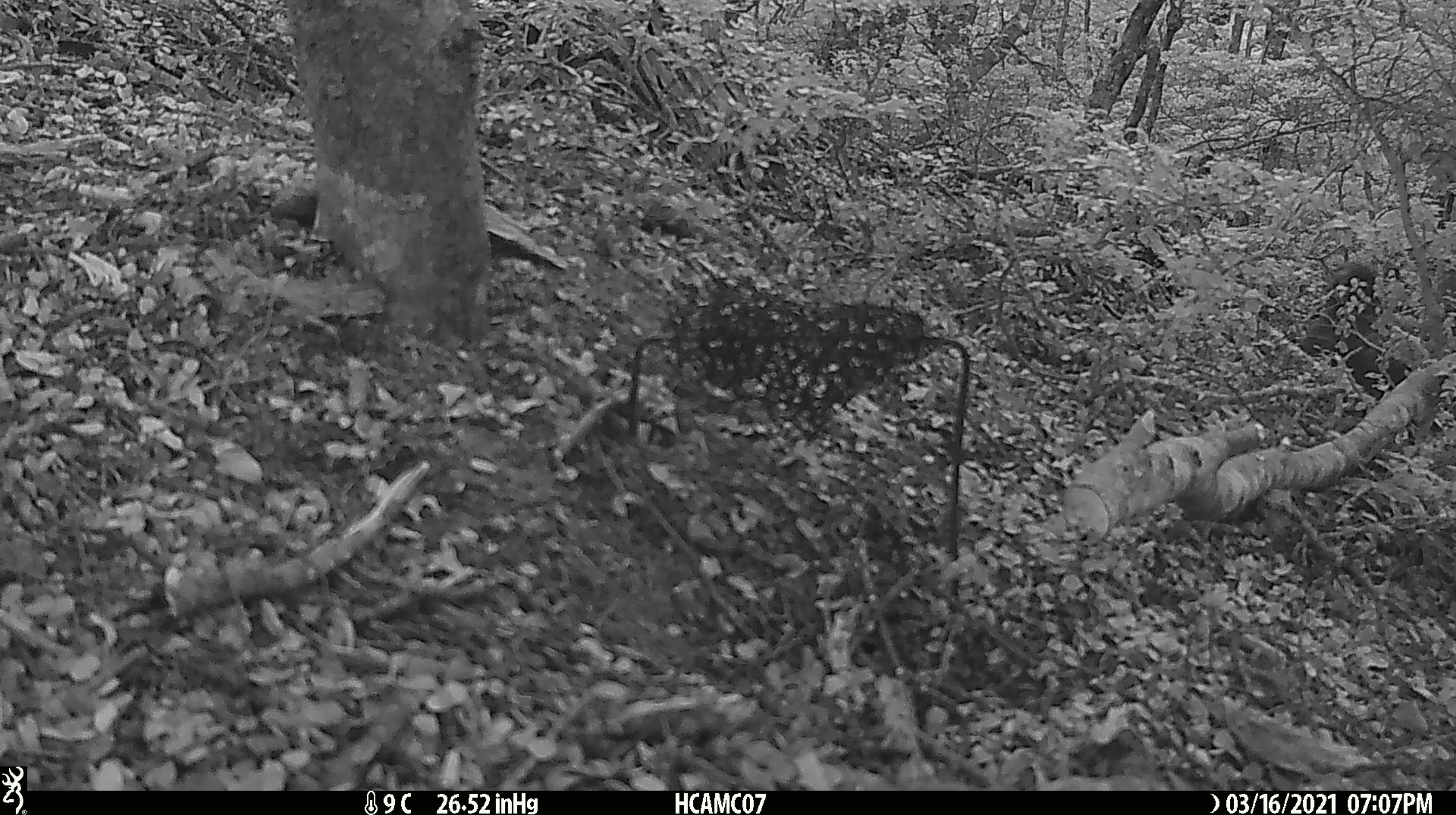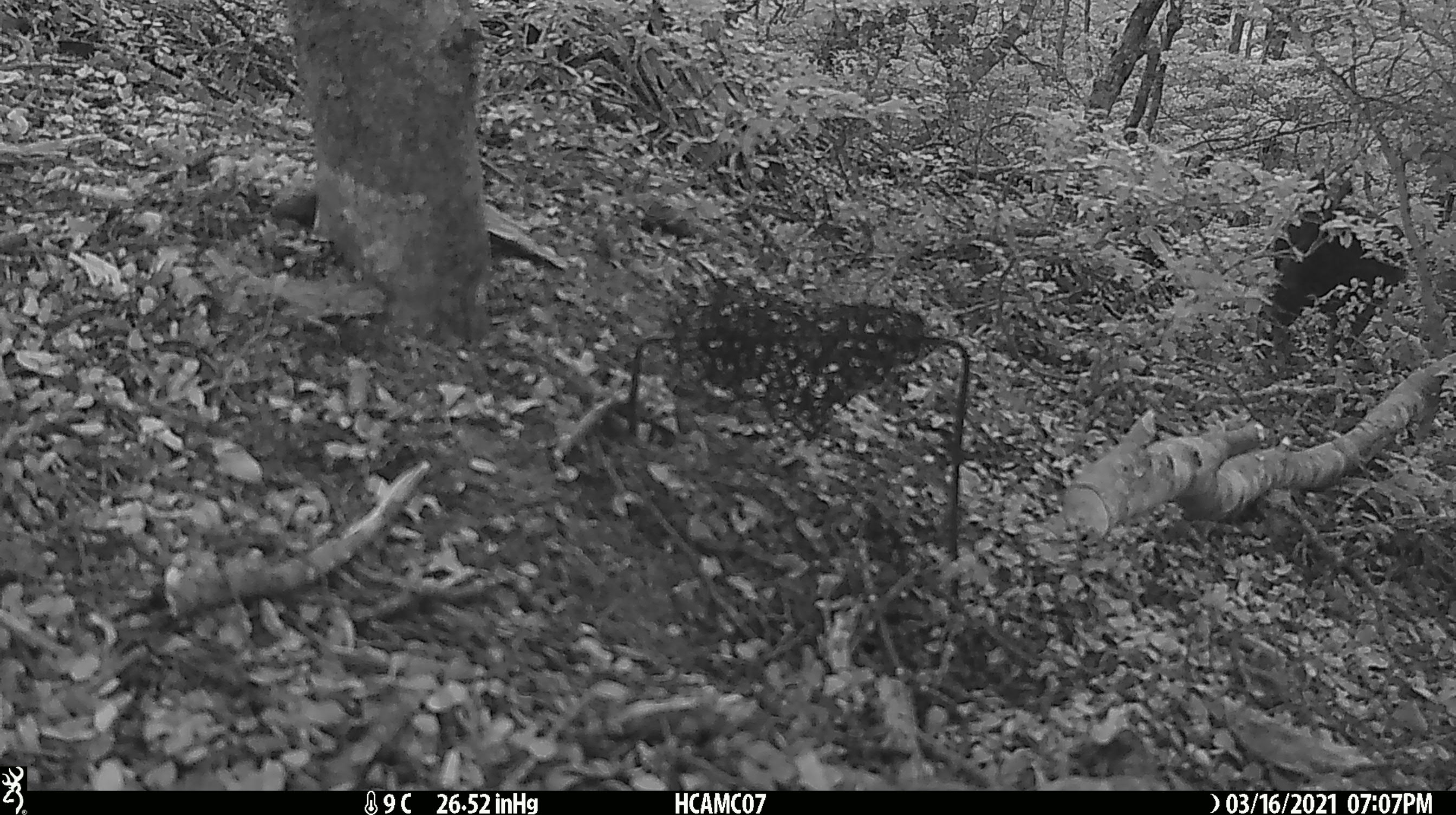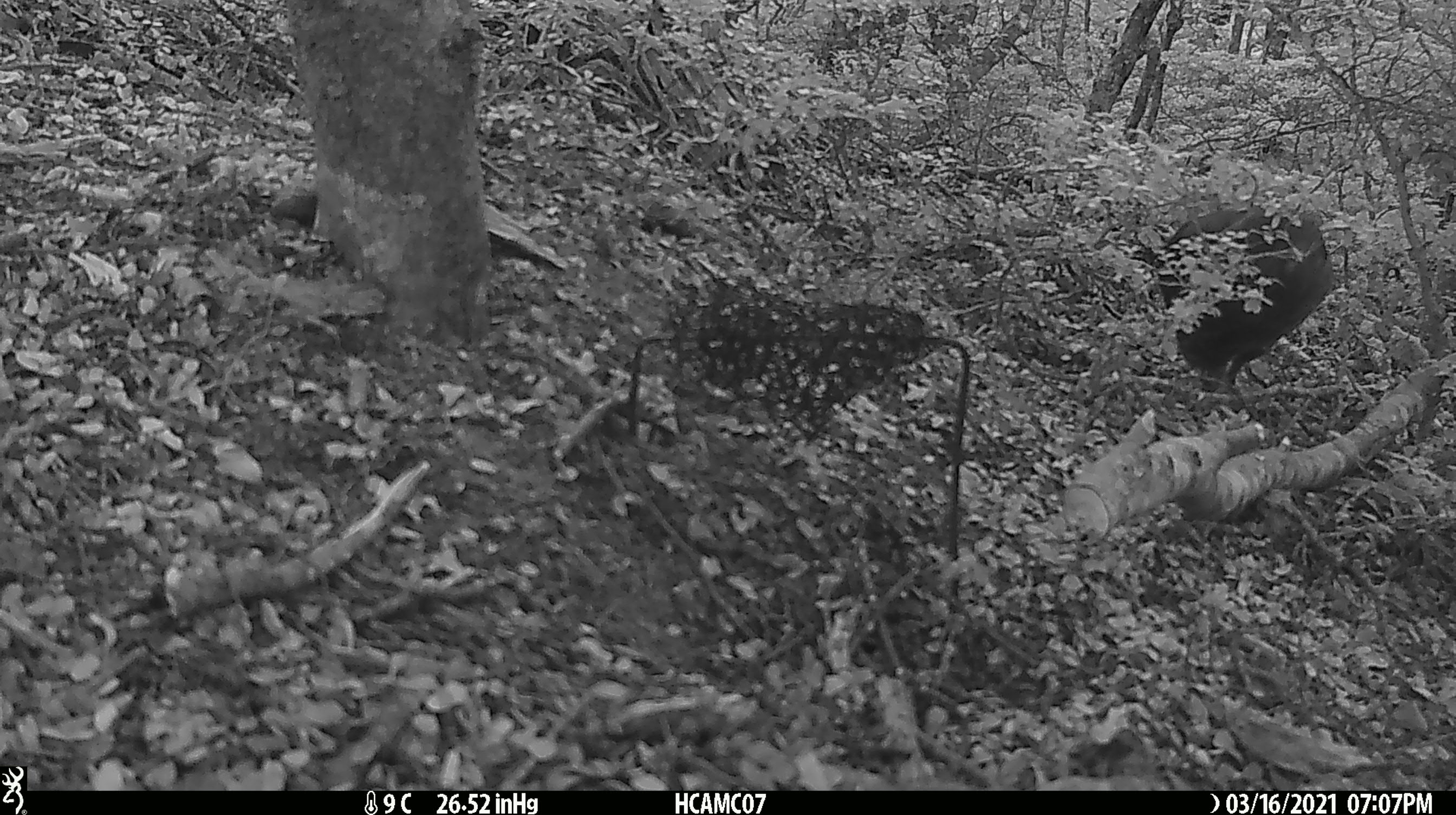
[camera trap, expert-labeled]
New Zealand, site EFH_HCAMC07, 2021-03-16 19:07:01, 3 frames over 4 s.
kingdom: Animalia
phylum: Chordata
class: Aves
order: Gruiformes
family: Rallidae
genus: Gallirallus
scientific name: Gallirallus australis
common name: weka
Weka (Gallirallus australis).